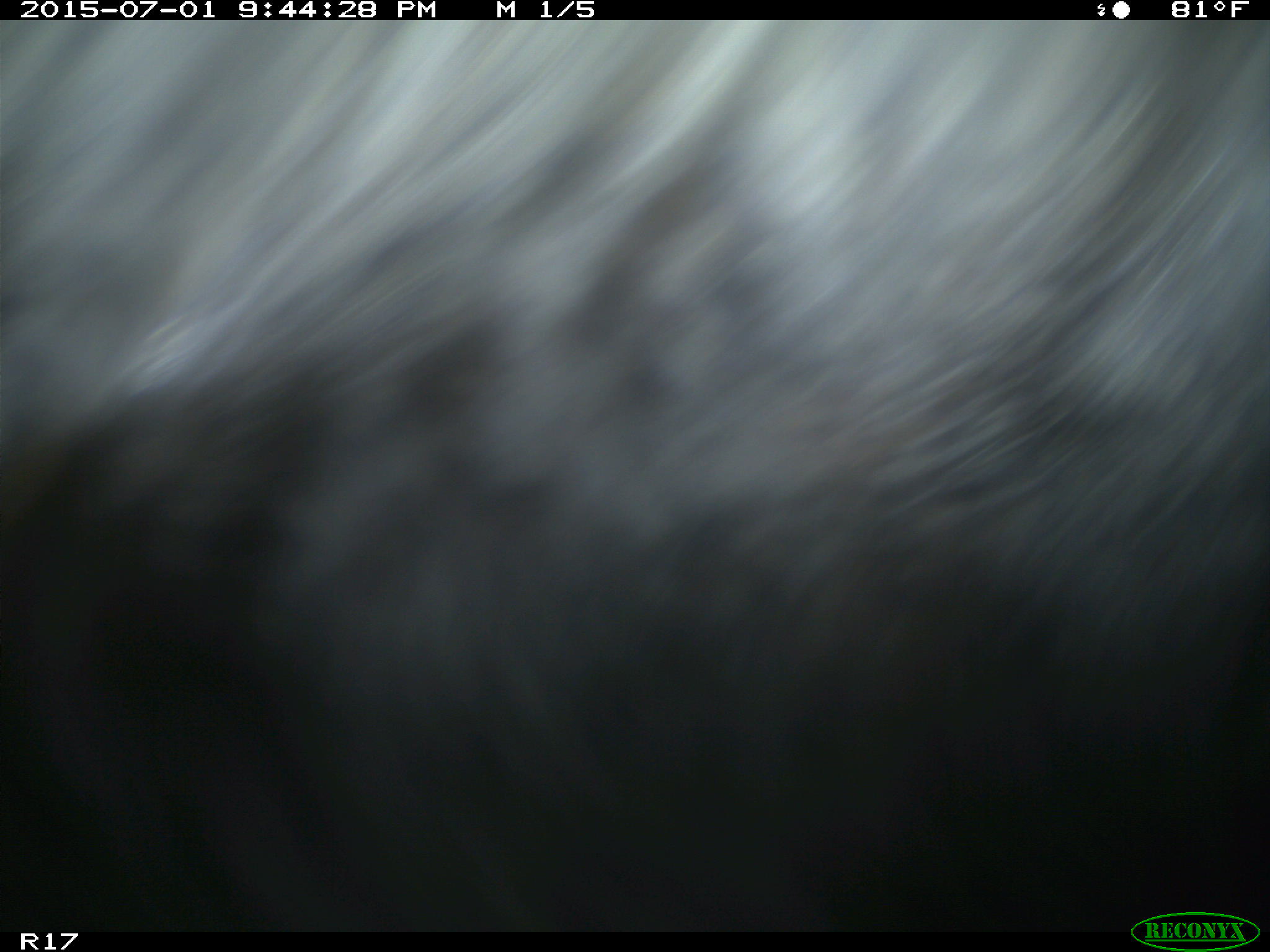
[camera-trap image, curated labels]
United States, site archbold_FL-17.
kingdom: Animalia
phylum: Chordata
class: Mammalia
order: Artiodactyla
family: Bovidae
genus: Bos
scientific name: Bos taurus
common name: domestic cow